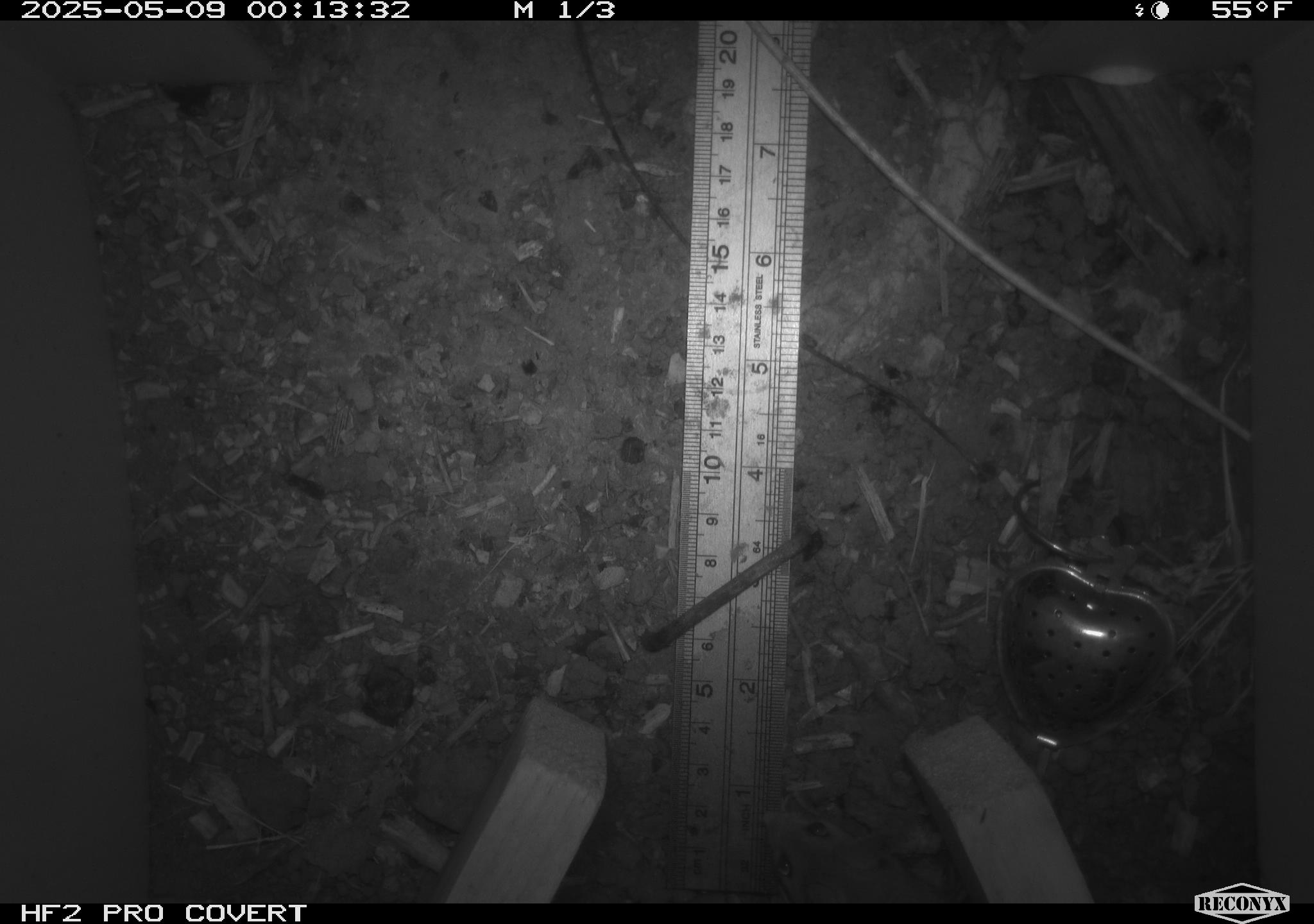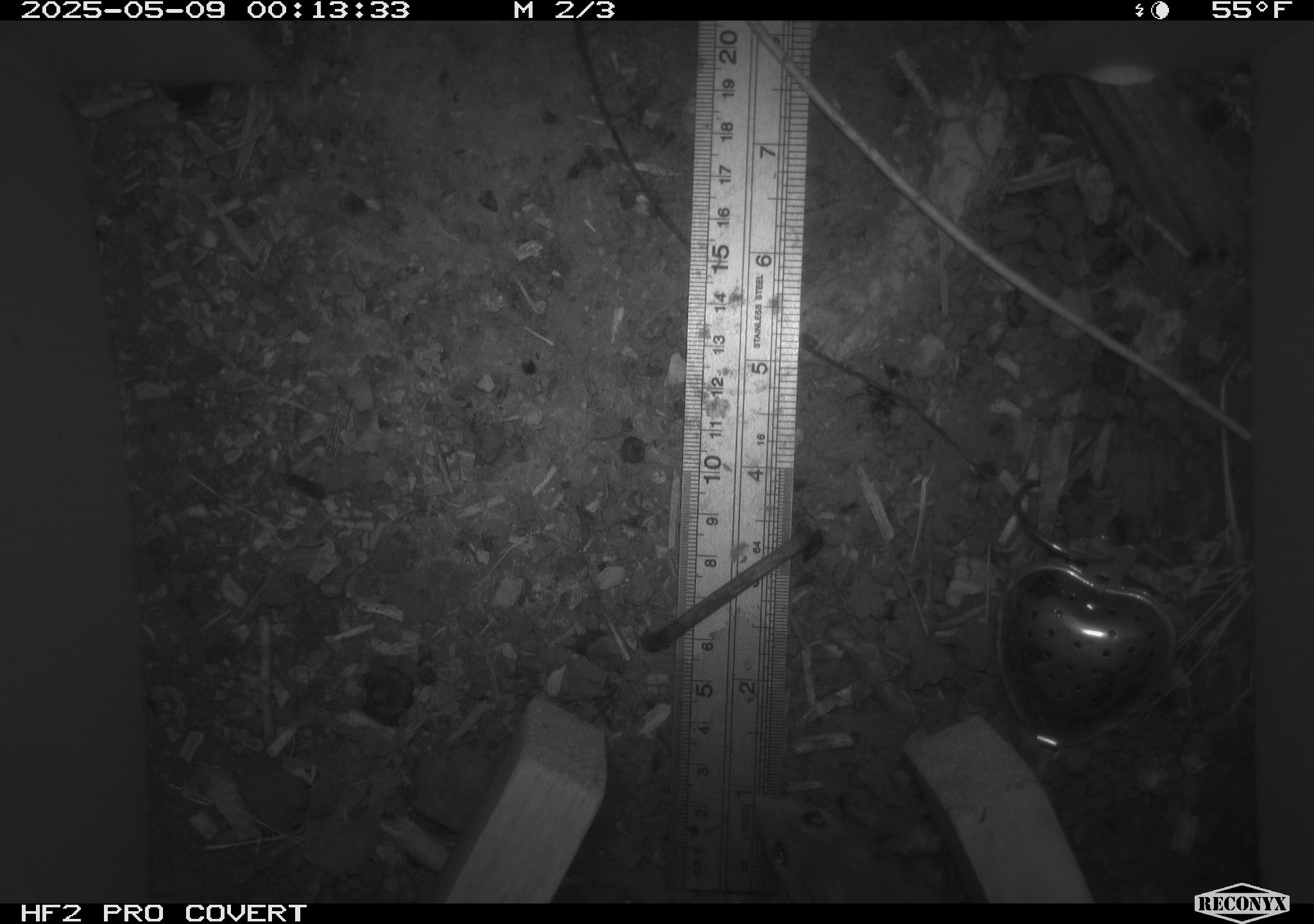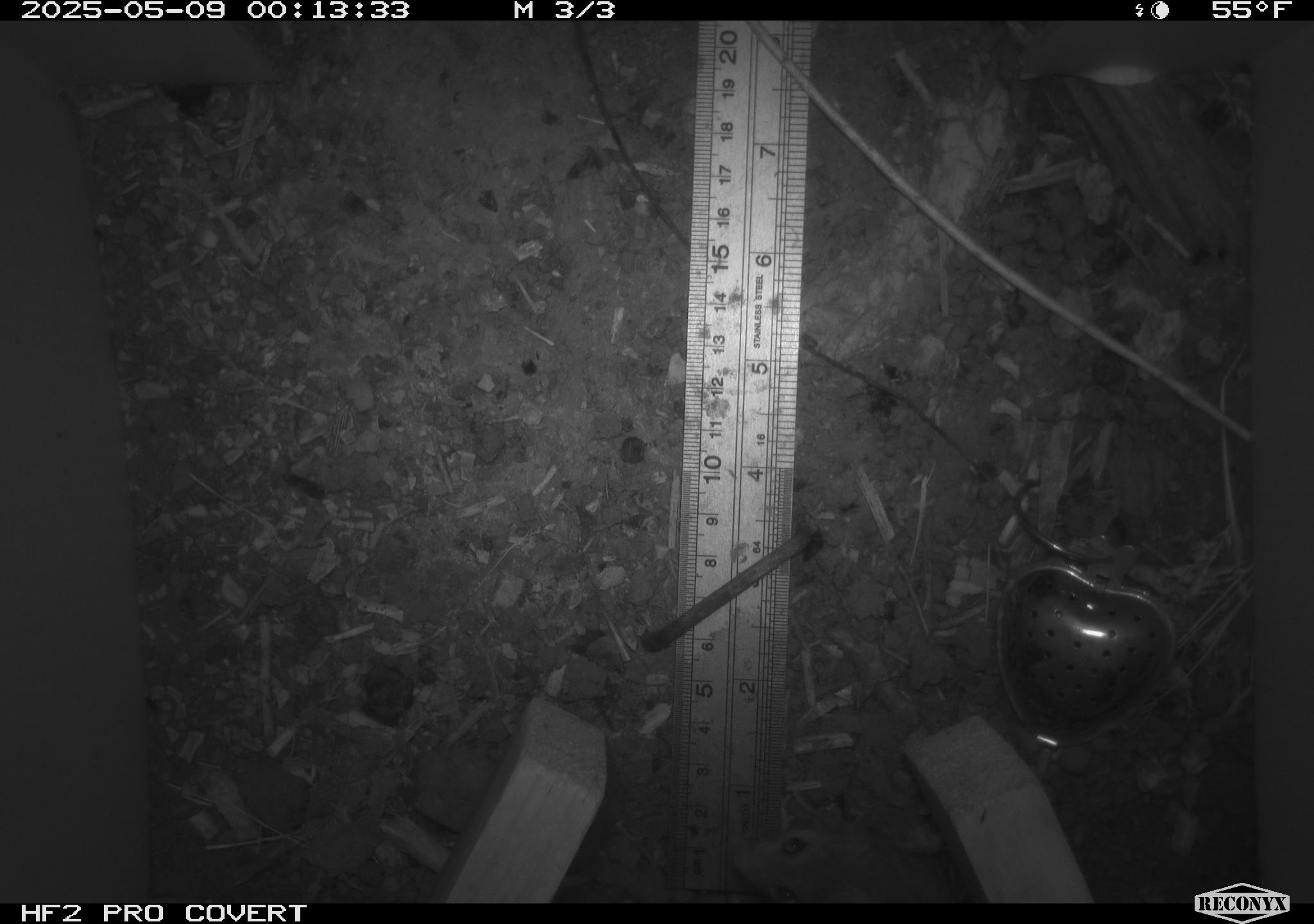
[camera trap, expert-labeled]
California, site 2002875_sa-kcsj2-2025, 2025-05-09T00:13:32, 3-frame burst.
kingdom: Animalia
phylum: Chordata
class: Mammalia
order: Rodentia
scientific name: Rodentia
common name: rodent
Rodent (Rodentia).